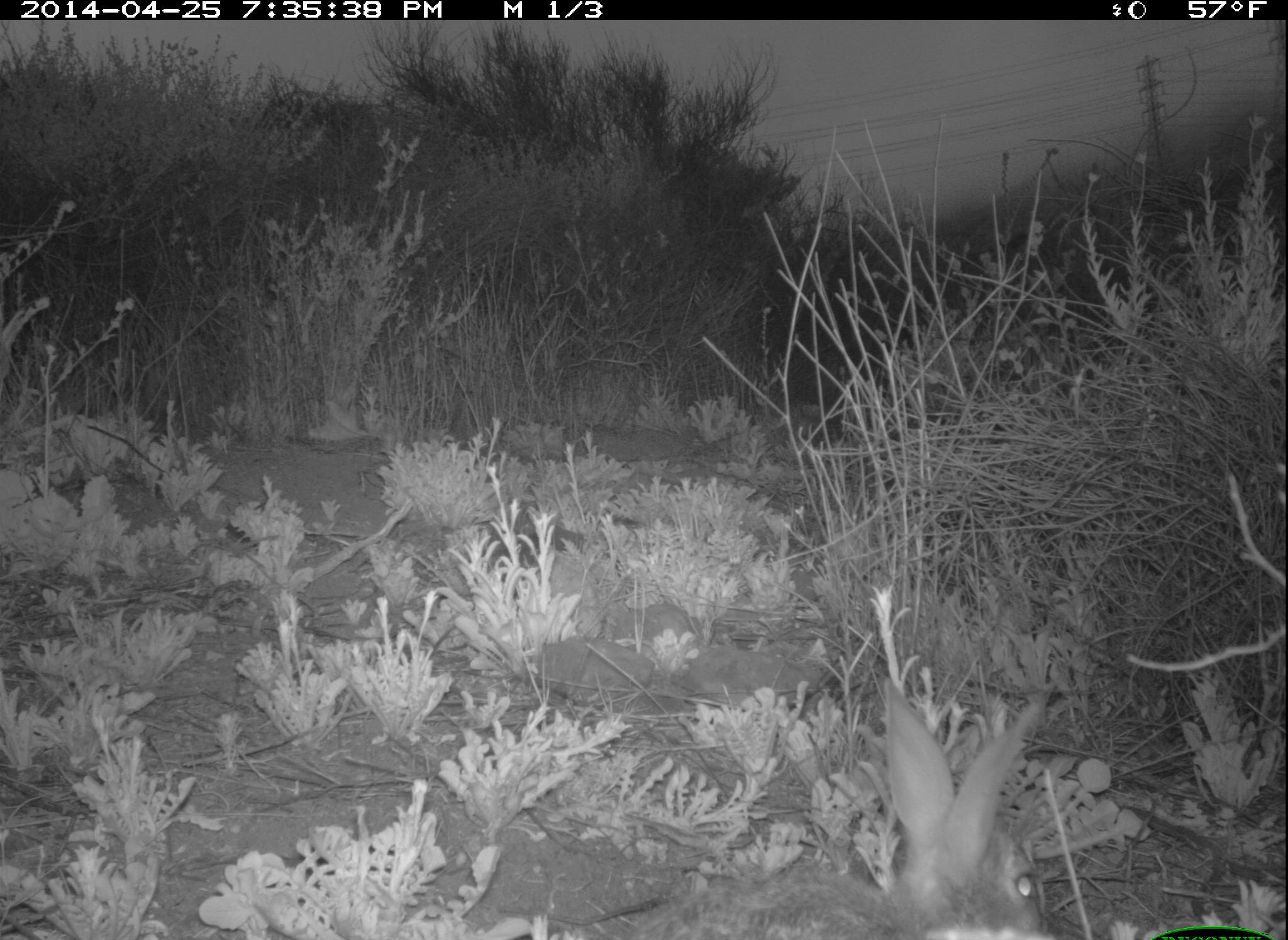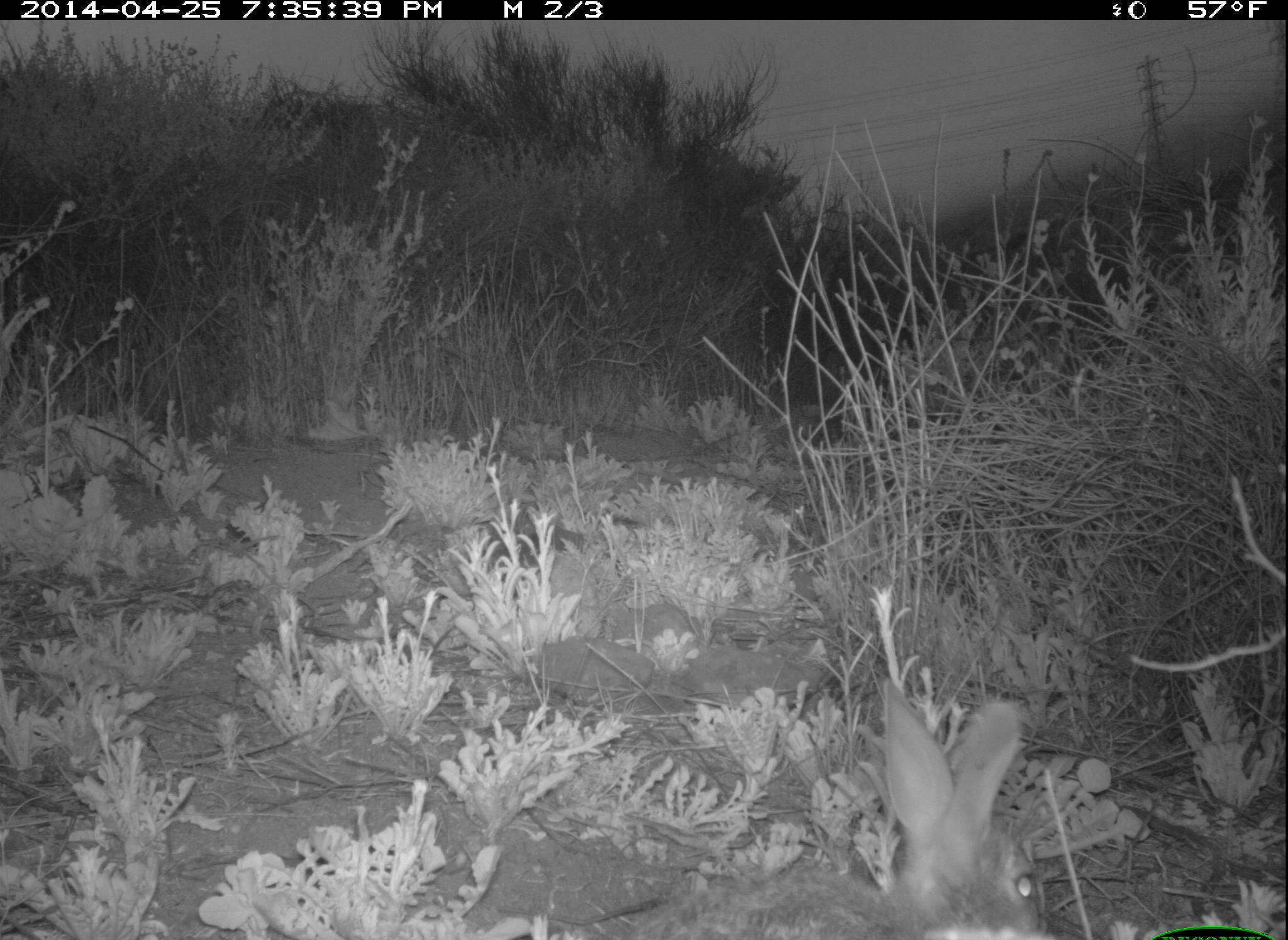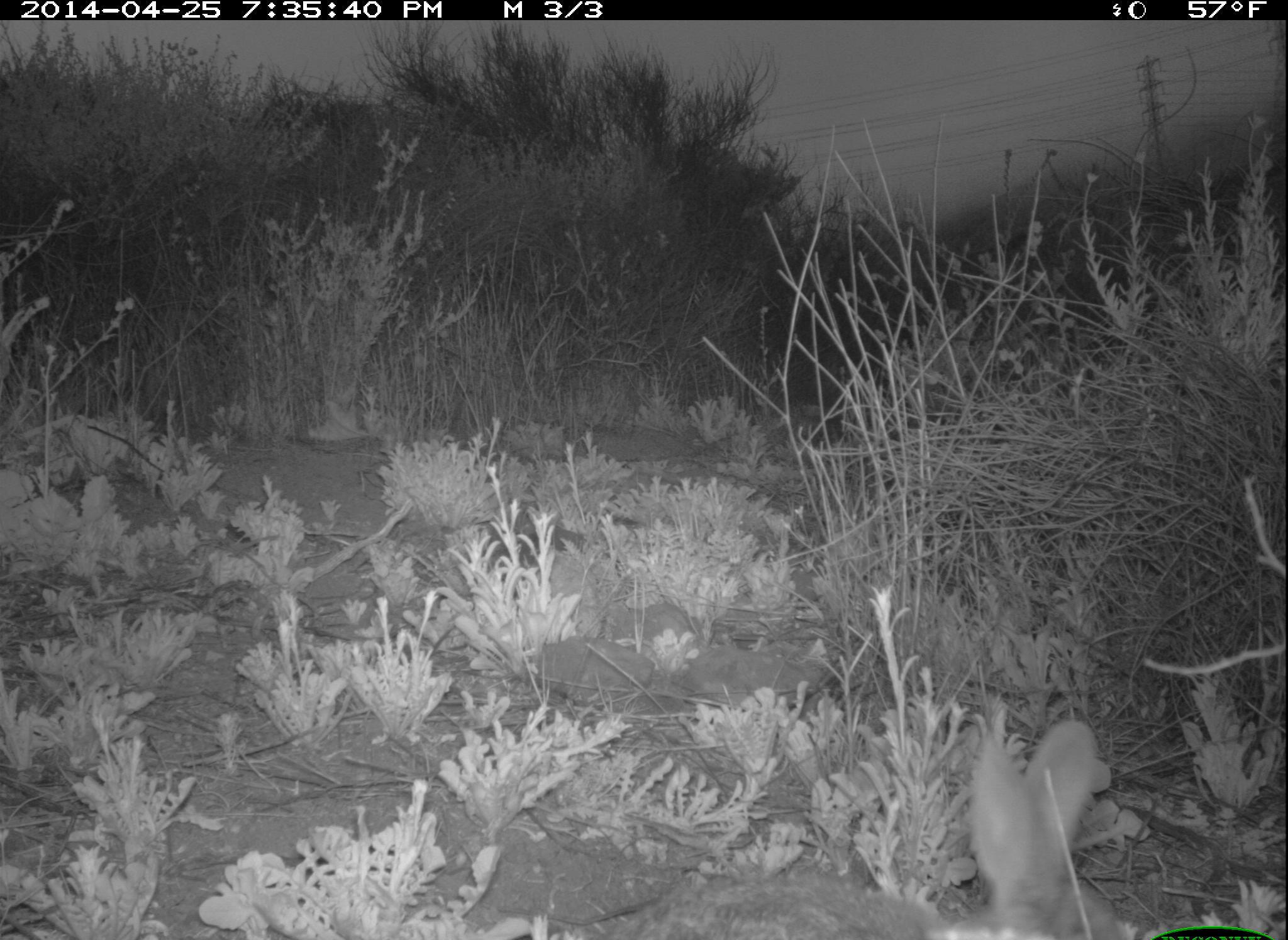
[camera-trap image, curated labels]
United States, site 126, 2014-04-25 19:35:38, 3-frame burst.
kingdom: Animalia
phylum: Chordata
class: Mammalia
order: Lagomorpha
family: Leporidae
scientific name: Leporidae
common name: rabbits and hares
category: rabbit